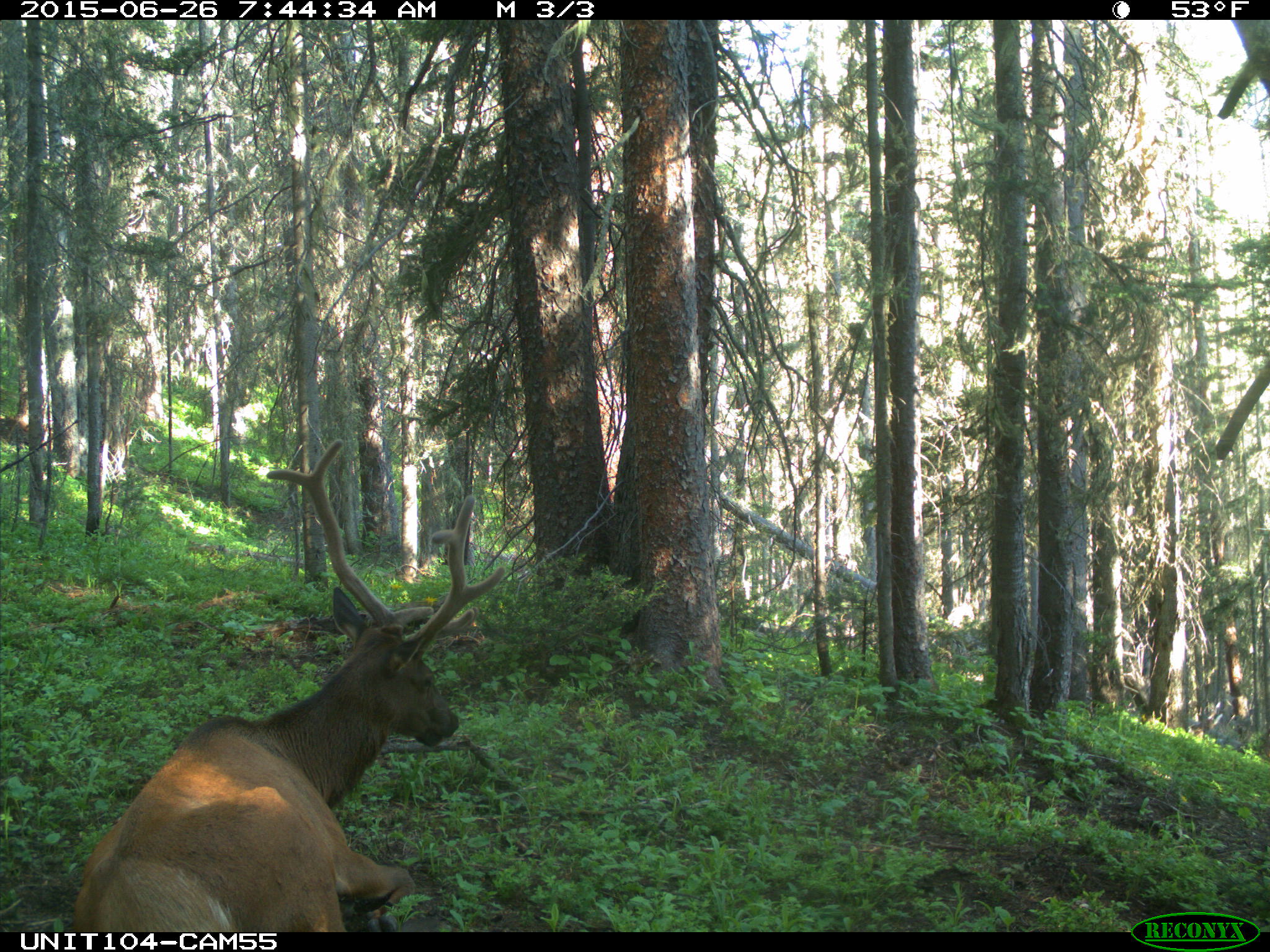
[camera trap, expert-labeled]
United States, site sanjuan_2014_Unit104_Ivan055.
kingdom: Animalia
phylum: Chordata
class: Mammalia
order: Artiodactyla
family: Cervidae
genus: Cervus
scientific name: Cervus elaphus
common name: red deer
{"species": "Cervus elaphus (red deer)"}